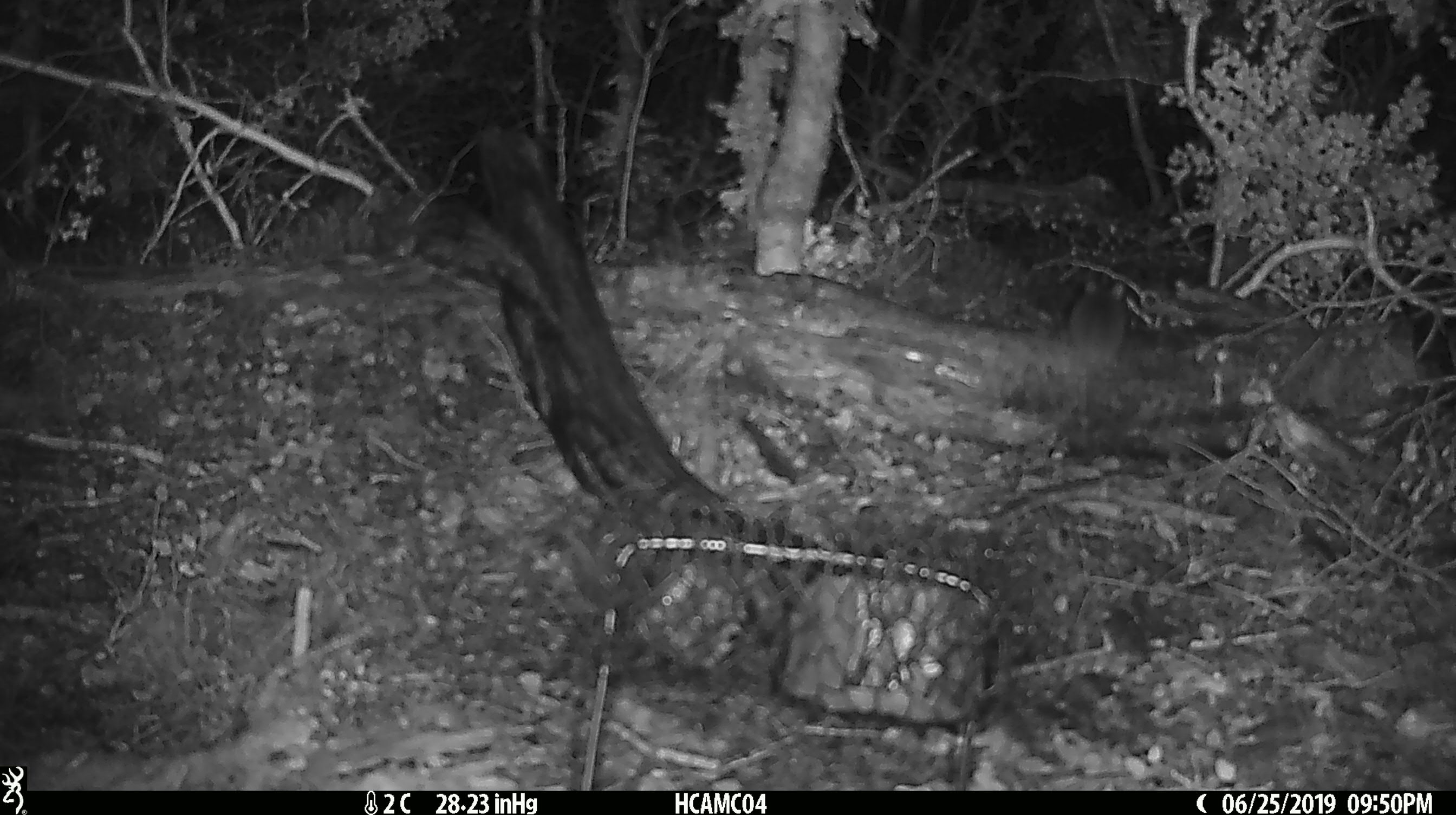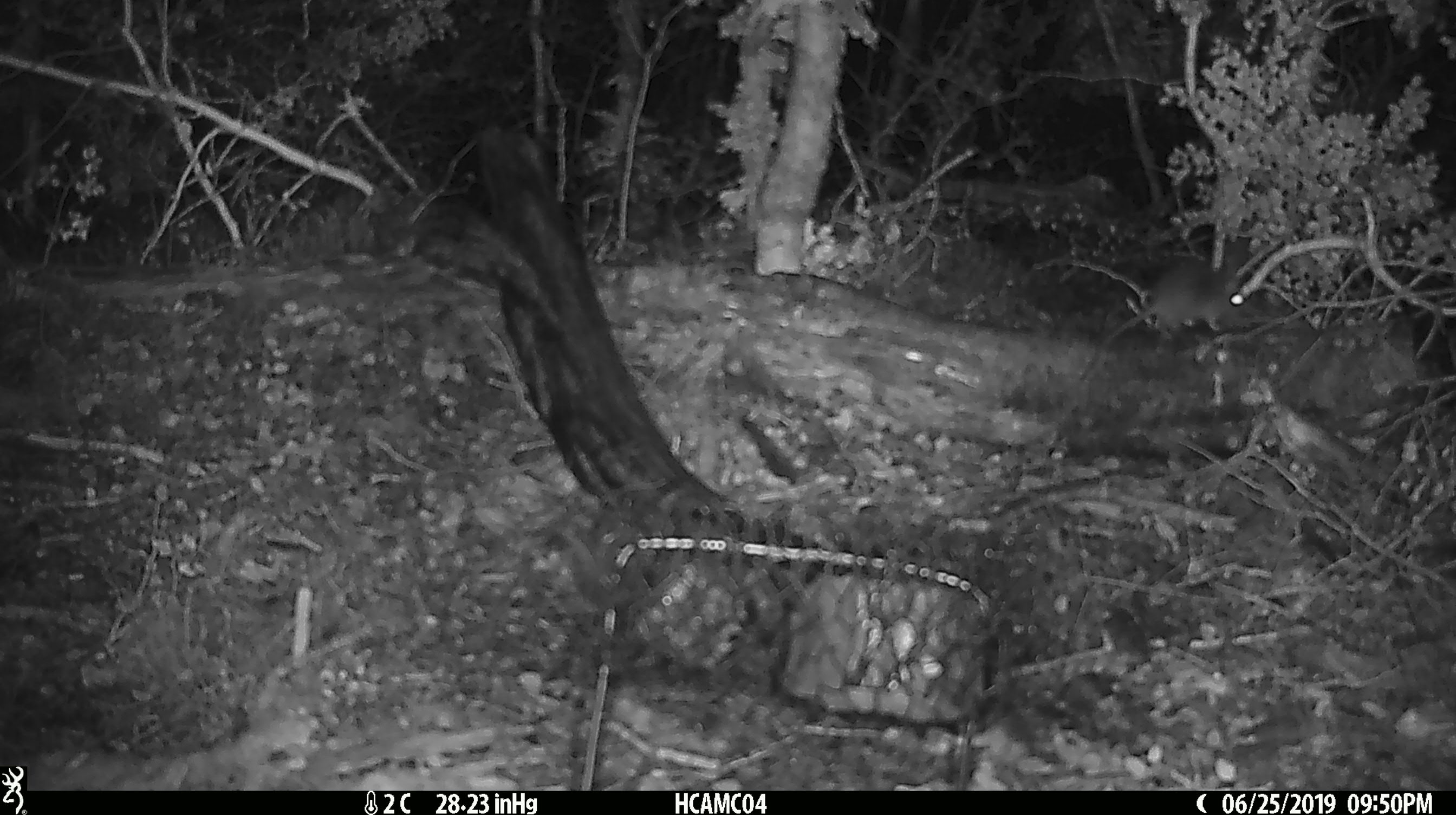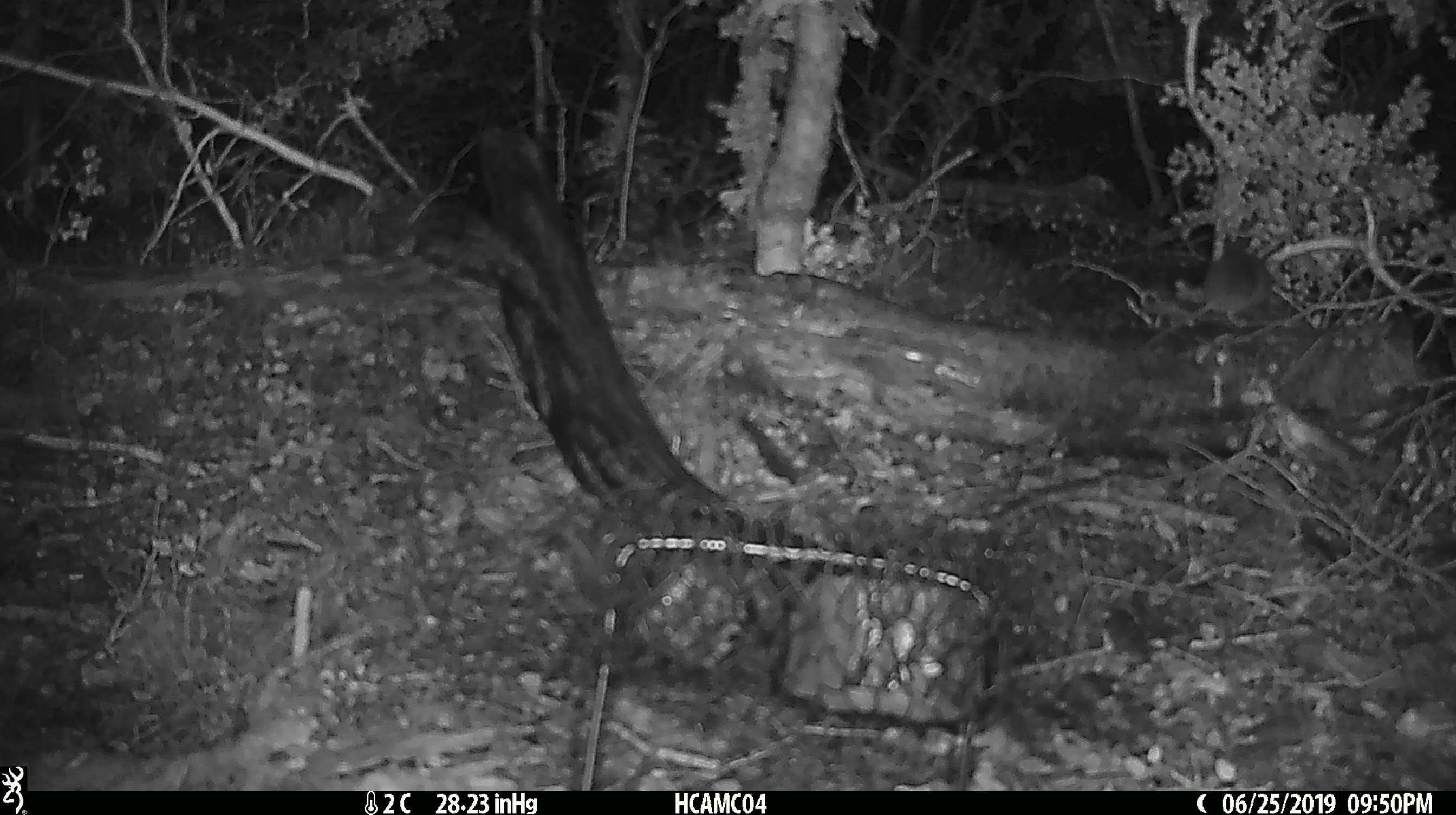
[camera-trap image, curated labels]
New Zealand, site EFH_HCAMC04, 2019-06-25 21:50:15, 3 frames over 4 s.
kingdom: Animalia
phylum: Chordata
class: Mammalia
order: Rodentia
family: Muridae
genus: Mus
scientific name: Mus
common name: mouse